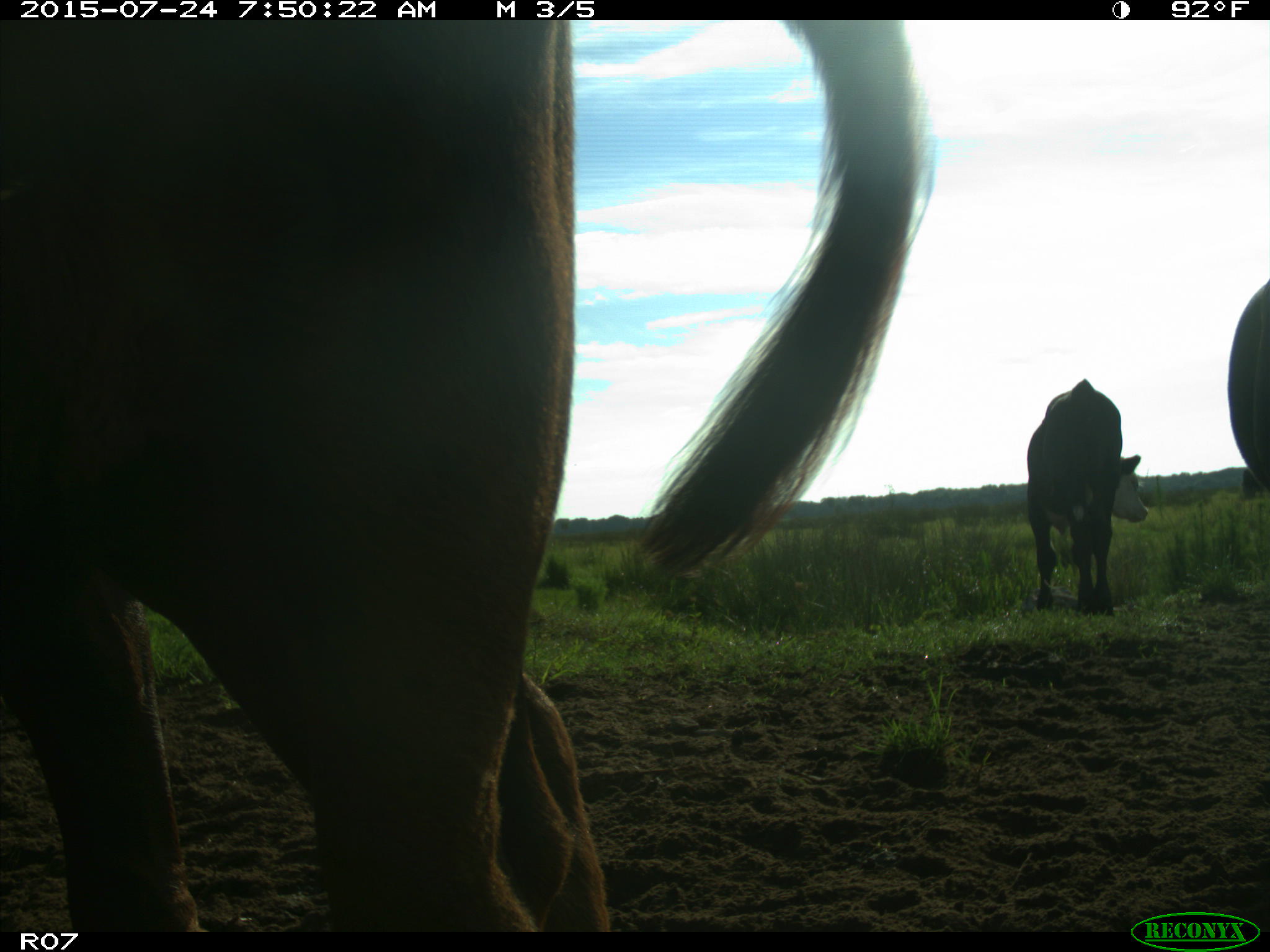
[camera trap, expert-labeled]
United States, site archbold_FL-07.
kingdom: Animalia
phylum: Chordata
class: Mammalia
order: Artiodactyla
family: Bovidae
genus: Bos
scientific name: Bos taurus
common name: domestic cow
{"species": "Bos taurus (domestic cow)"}